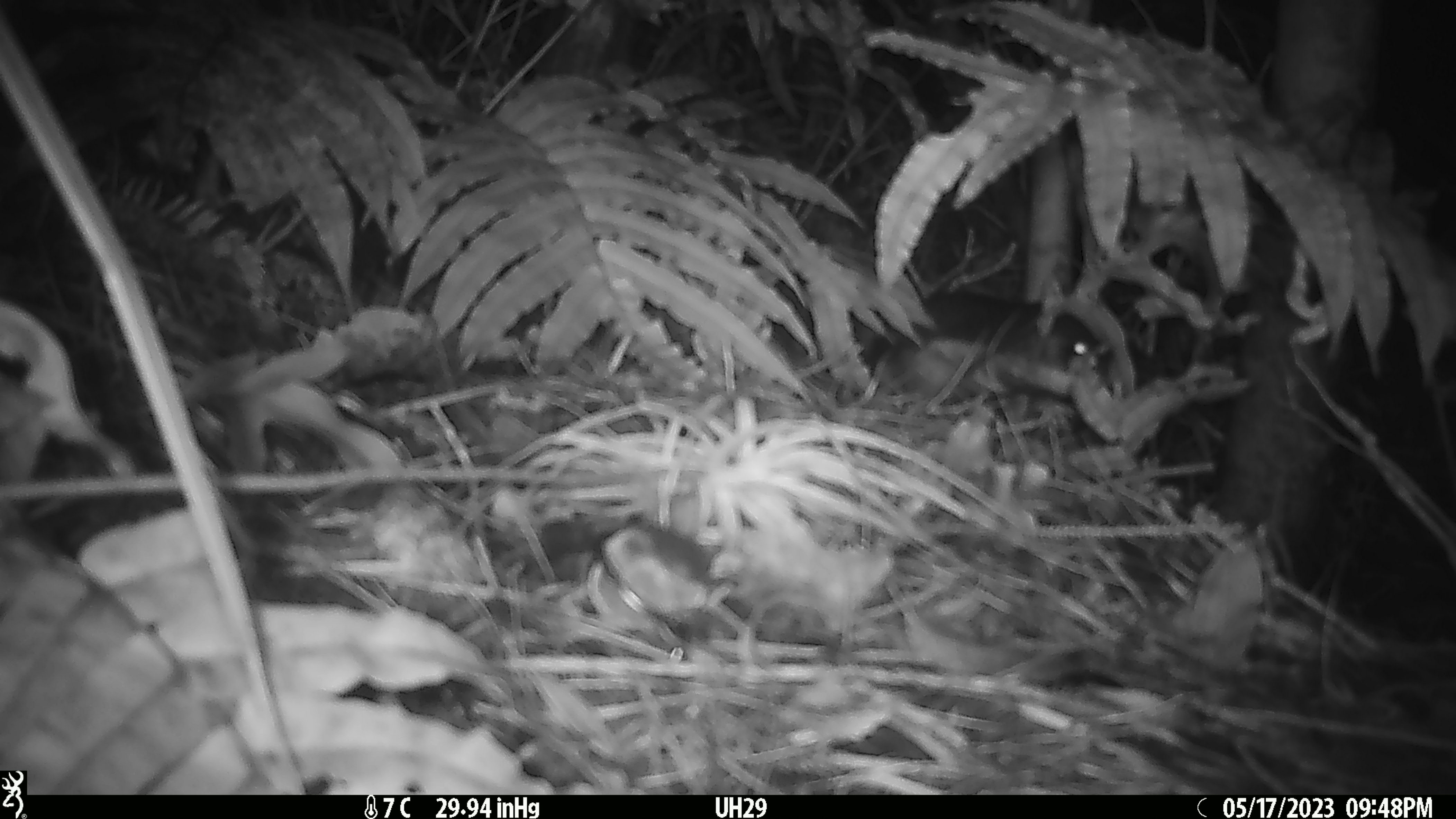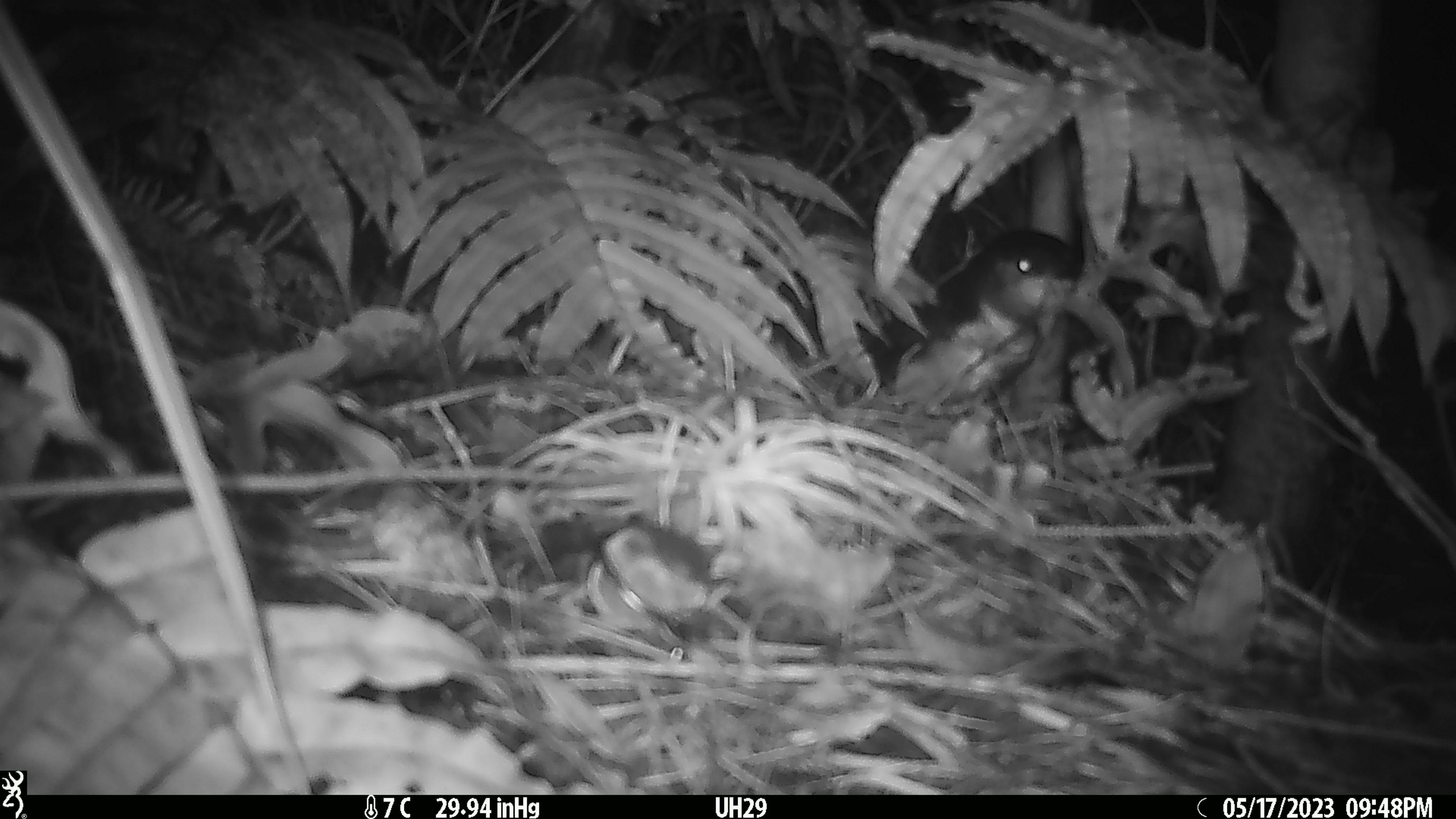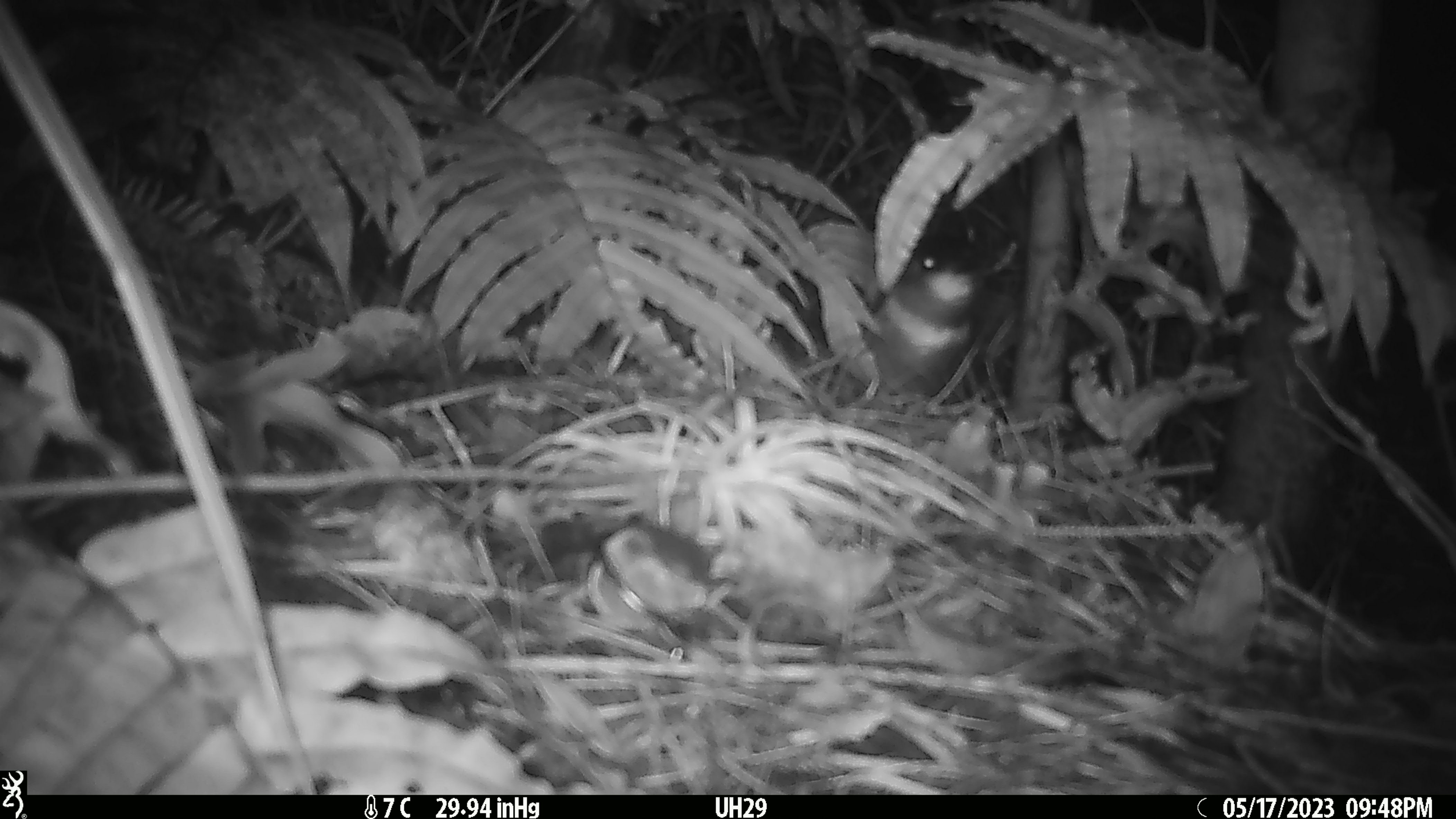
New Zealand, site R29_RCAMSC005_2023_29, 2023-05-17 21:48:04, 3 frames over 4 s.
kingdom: Animalia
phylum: Chordata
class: Aves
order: Sphenisciformes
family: Spheniscidae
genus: Eudyptula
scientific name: Eudyptula minor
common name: little blue penguin